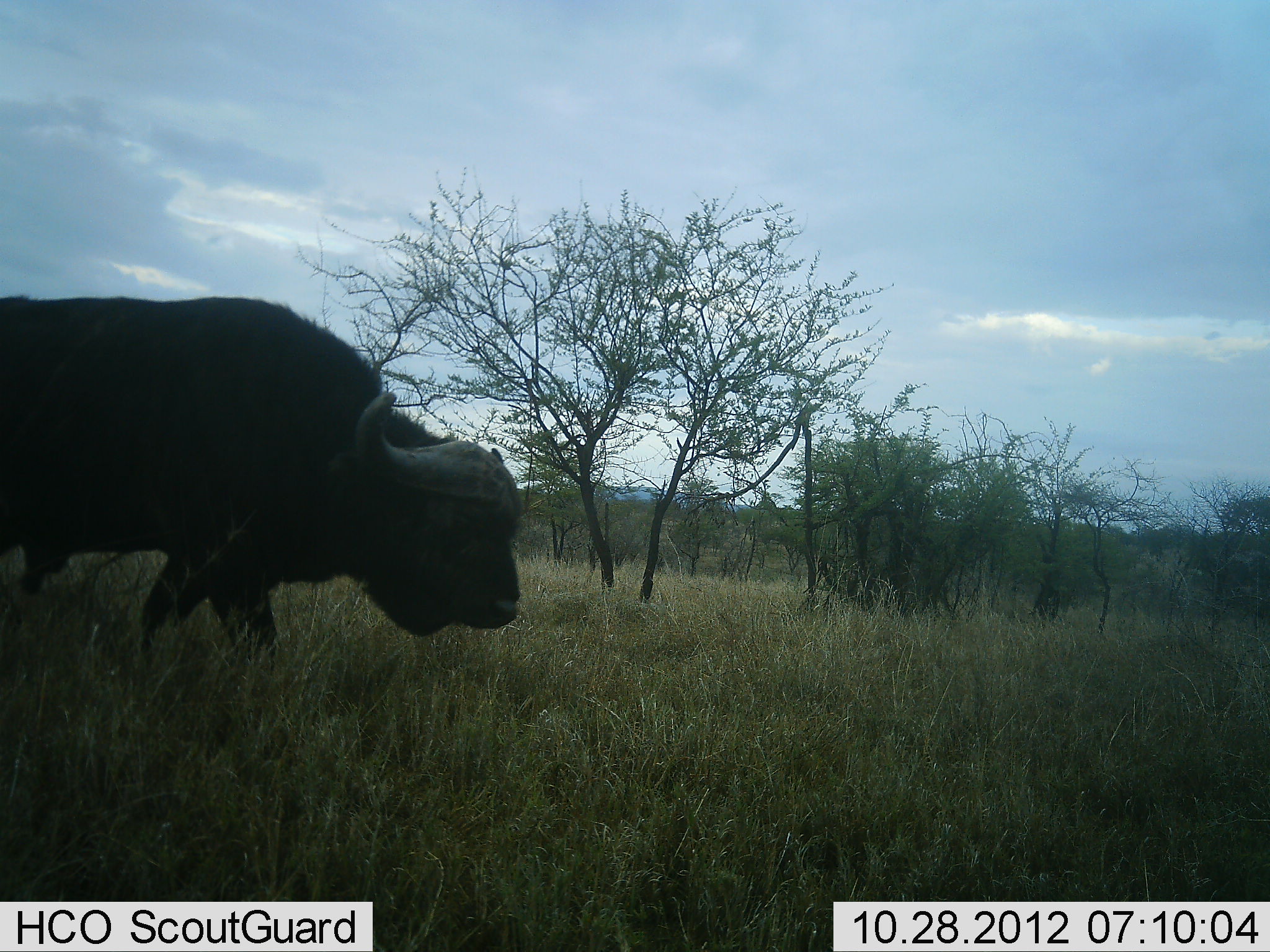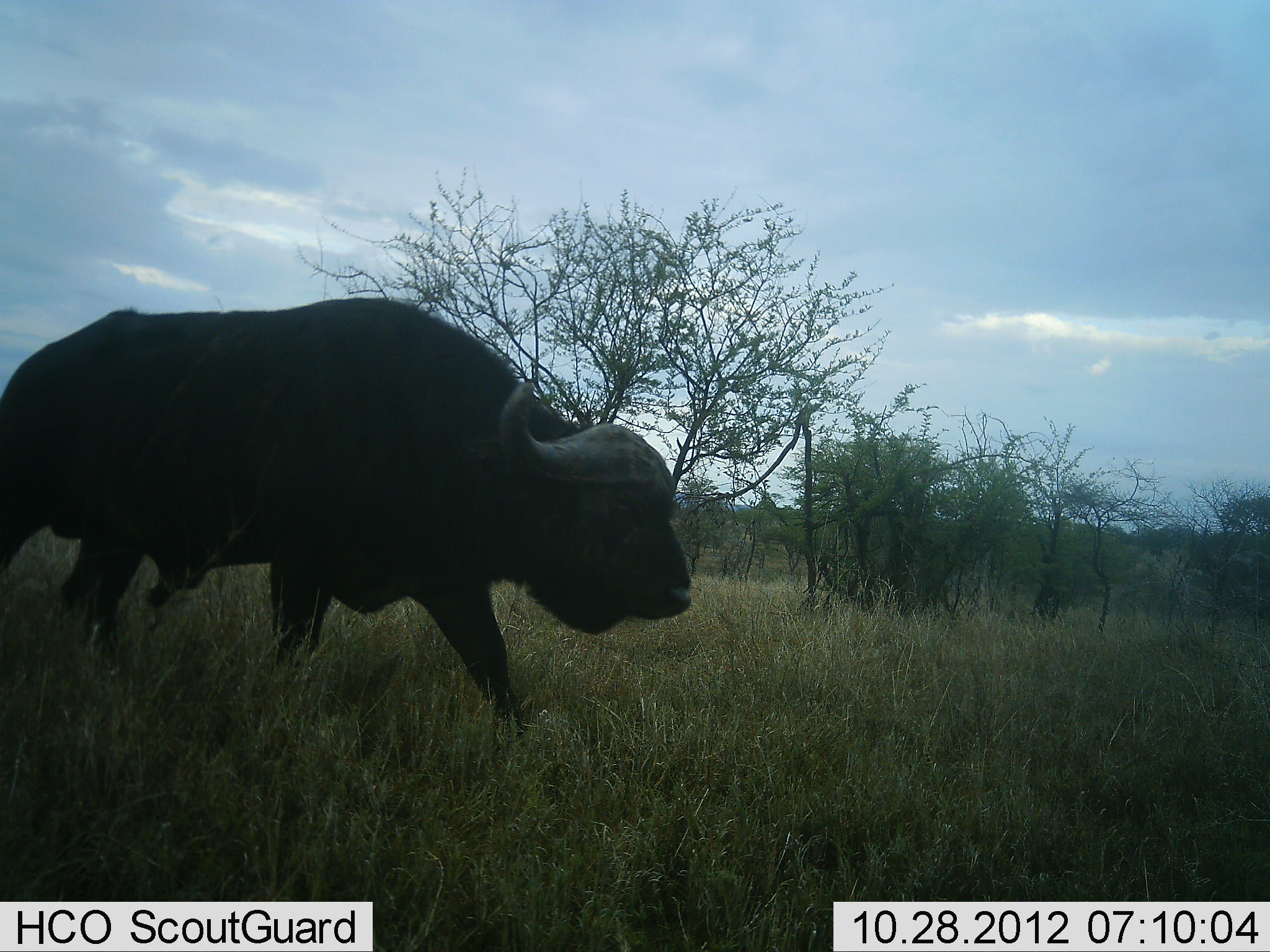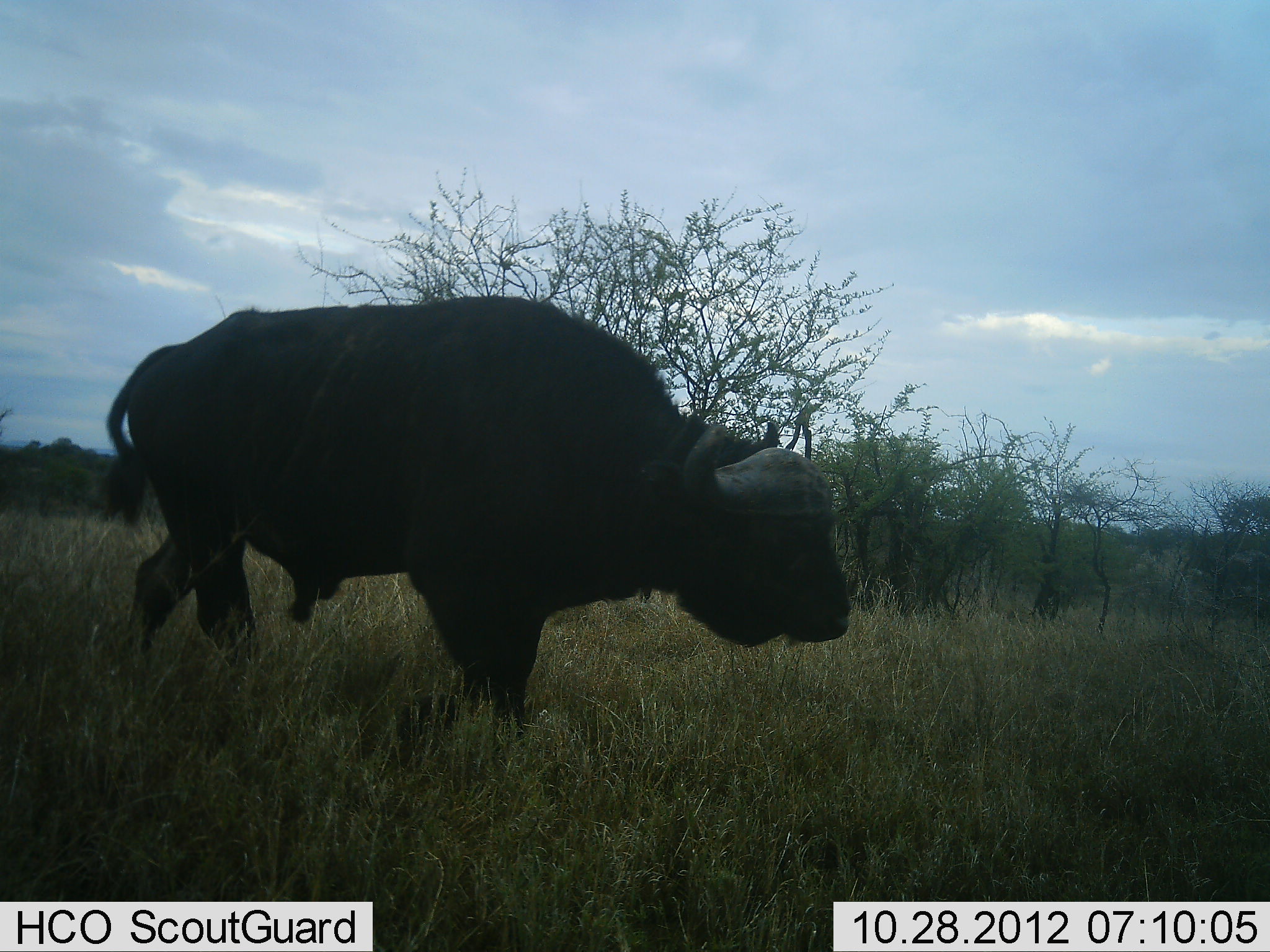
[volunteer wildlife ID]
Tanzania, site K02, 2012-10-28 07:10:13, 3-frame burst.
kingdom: Animalia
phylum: Chordata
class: Mammalia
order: Artiodactyla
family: Bovidae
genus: Syncerus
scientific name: Syncerus caffer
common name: cape buffalo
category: buffalo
Buffalo (cape buffalo) (Syncerus caffer), count 1. Behavior (volunteer vote fractions): standing 0%, resting 10%, moving 90%, interacting 0%. Young present (vote fraction): 0%. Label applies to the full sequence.